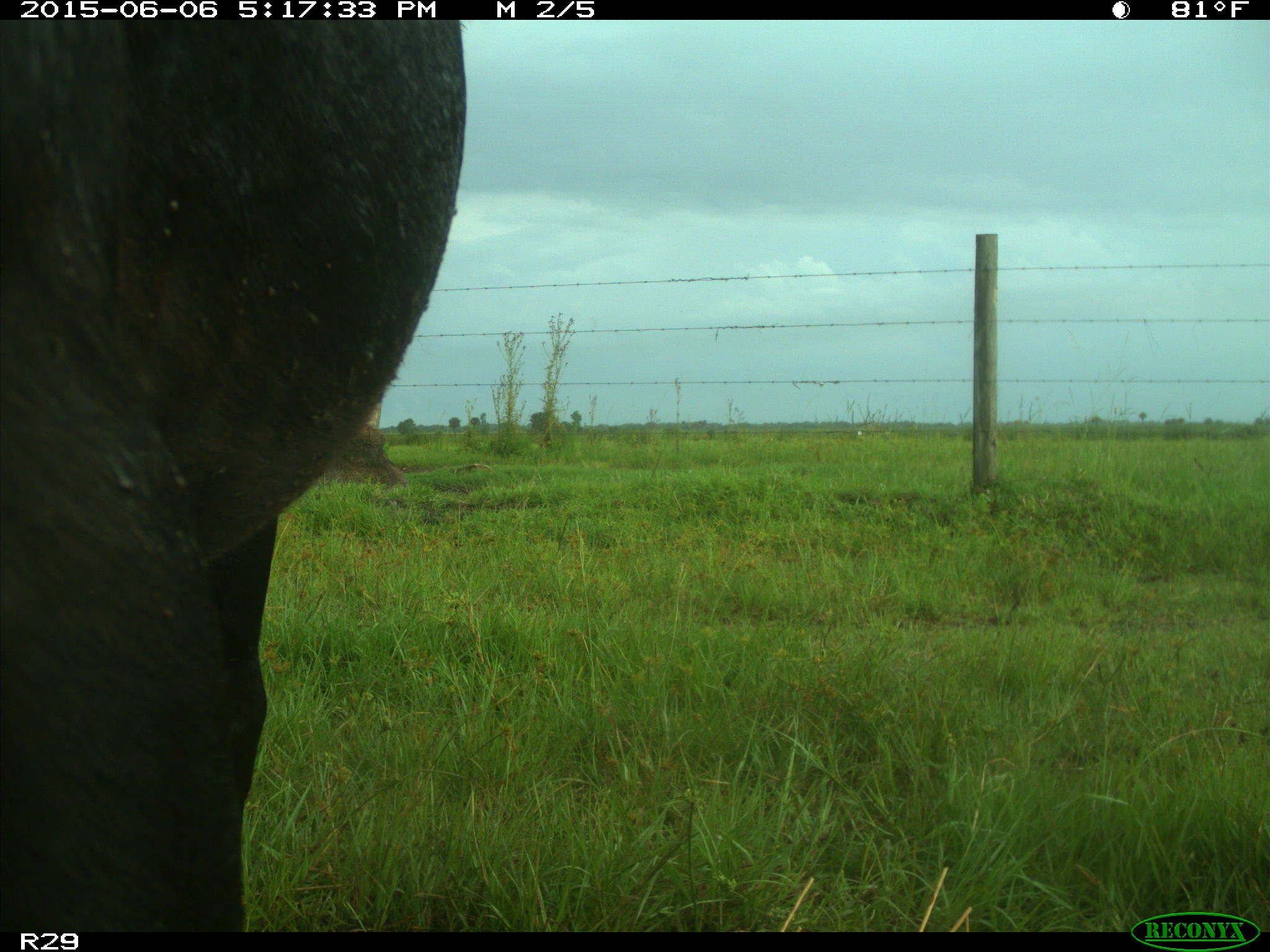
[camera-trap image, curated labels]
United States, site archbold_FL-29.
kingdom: Animalia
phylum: Chordata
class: Mammalia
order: Artiodactyla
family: Bovidae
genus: Bos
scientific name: Bos taurus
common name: domestic cow